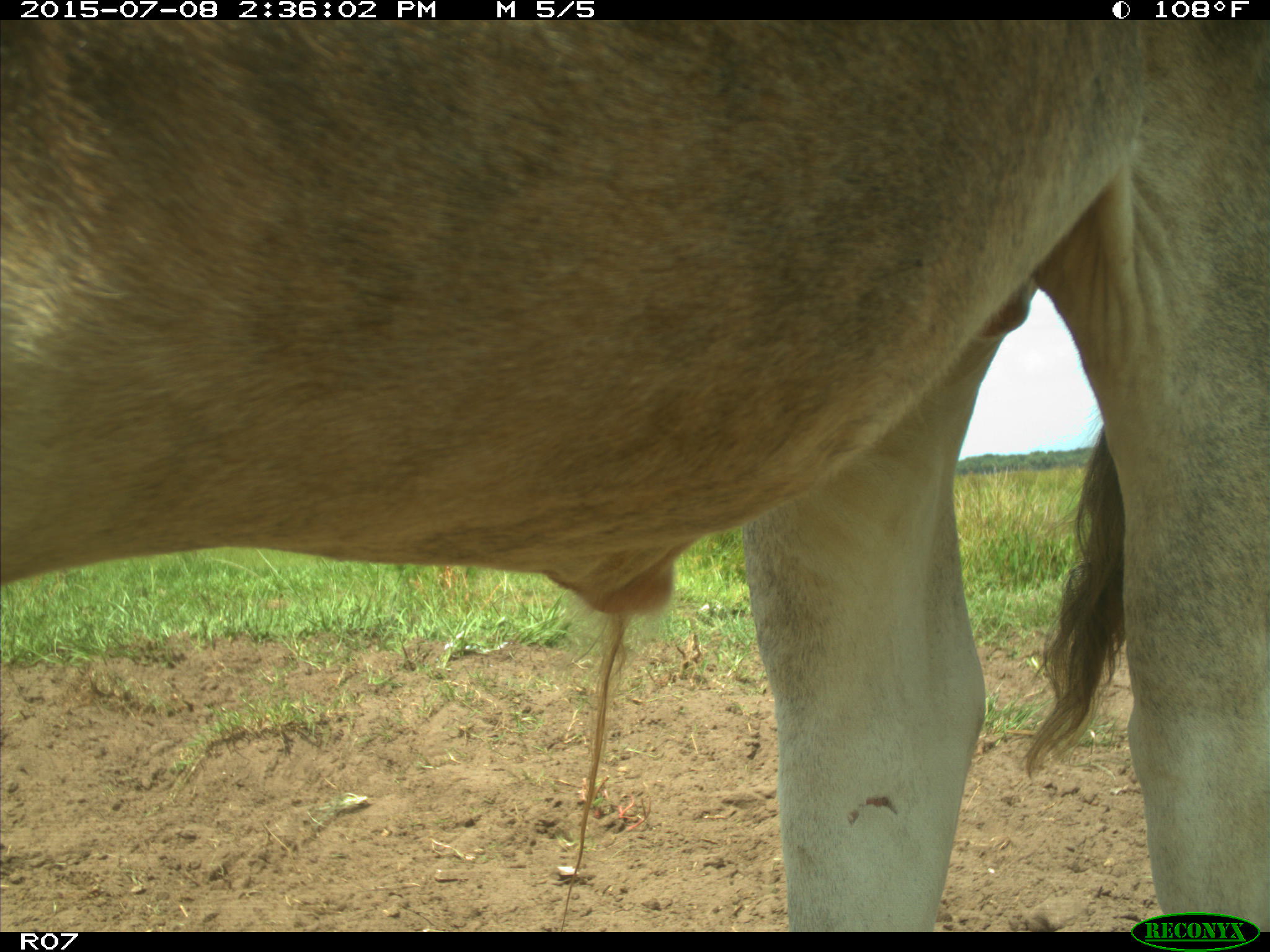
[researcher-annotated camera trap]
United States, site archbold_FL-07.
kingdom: Animalia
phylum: Chordata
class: Mammalia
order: Artiodactyla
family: Bovidae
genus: Bos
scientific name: Bos taurus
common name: domestic cow